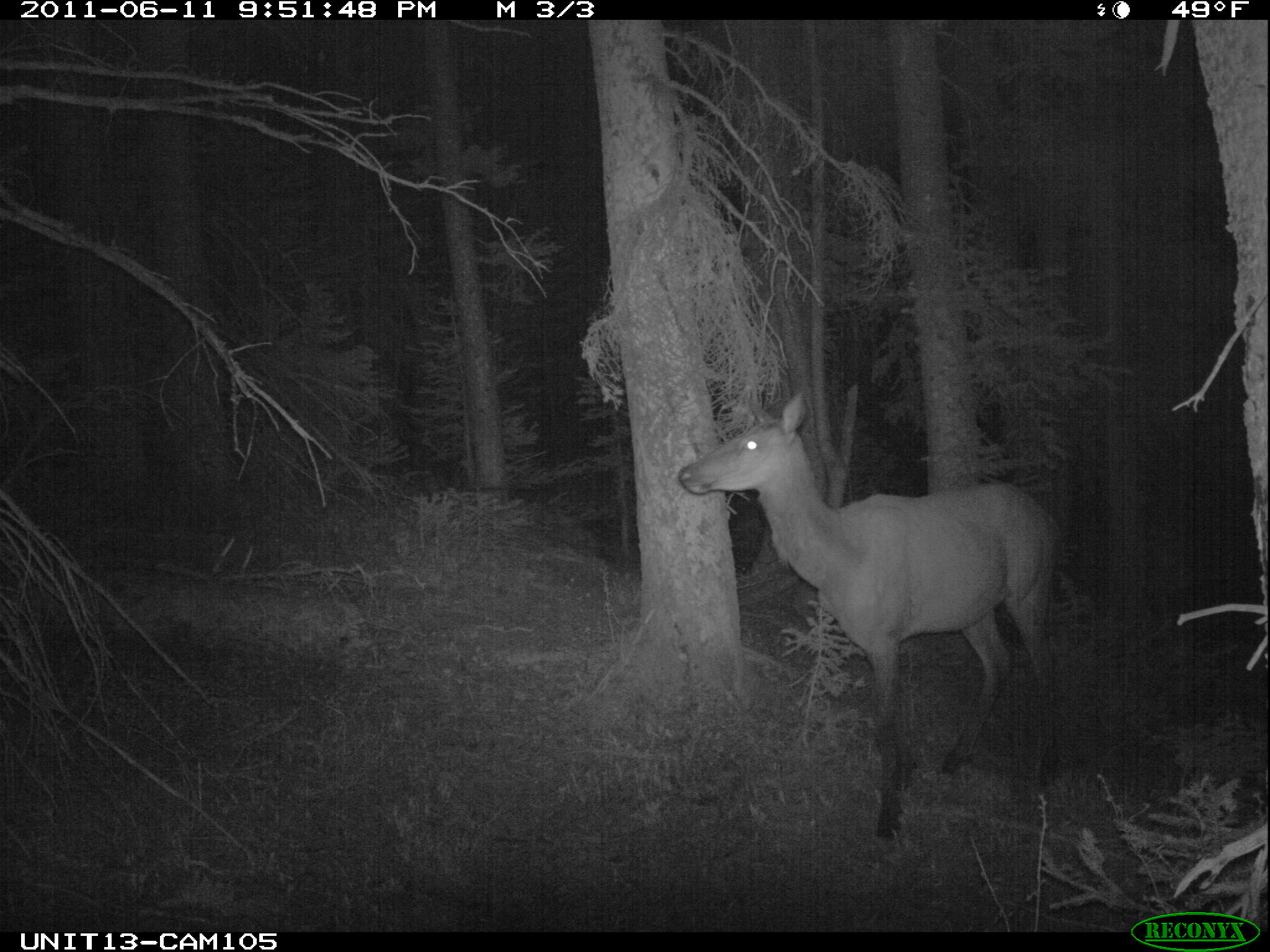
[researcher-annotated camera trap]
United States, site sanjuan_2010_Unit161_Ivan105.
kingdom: Animalia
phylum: Chordata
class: Mammalia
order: Artiodactyla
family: Cervidae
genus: Cervus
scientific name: Cervus elaphus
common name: red deer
Cervus elaphus (red deer).